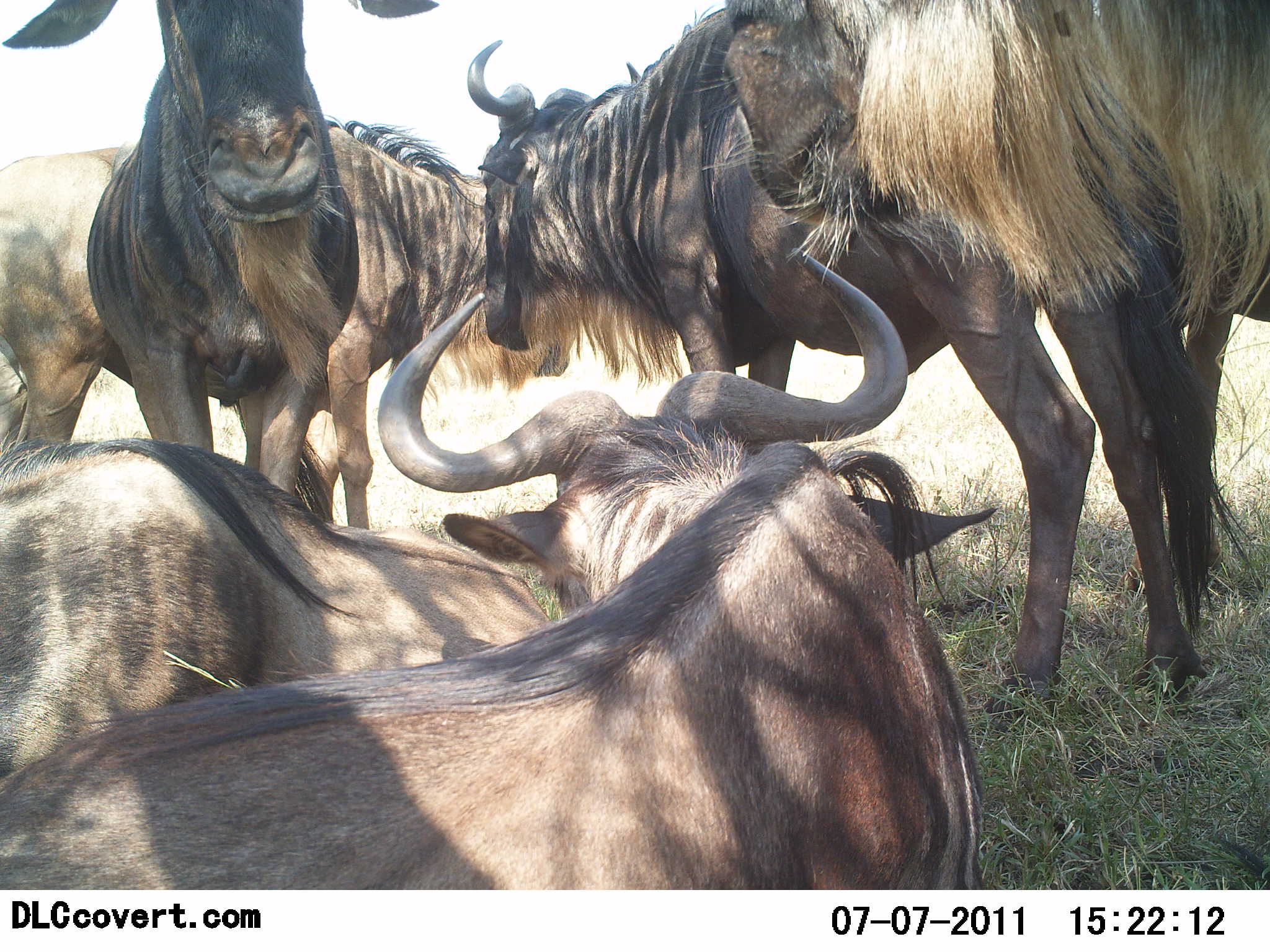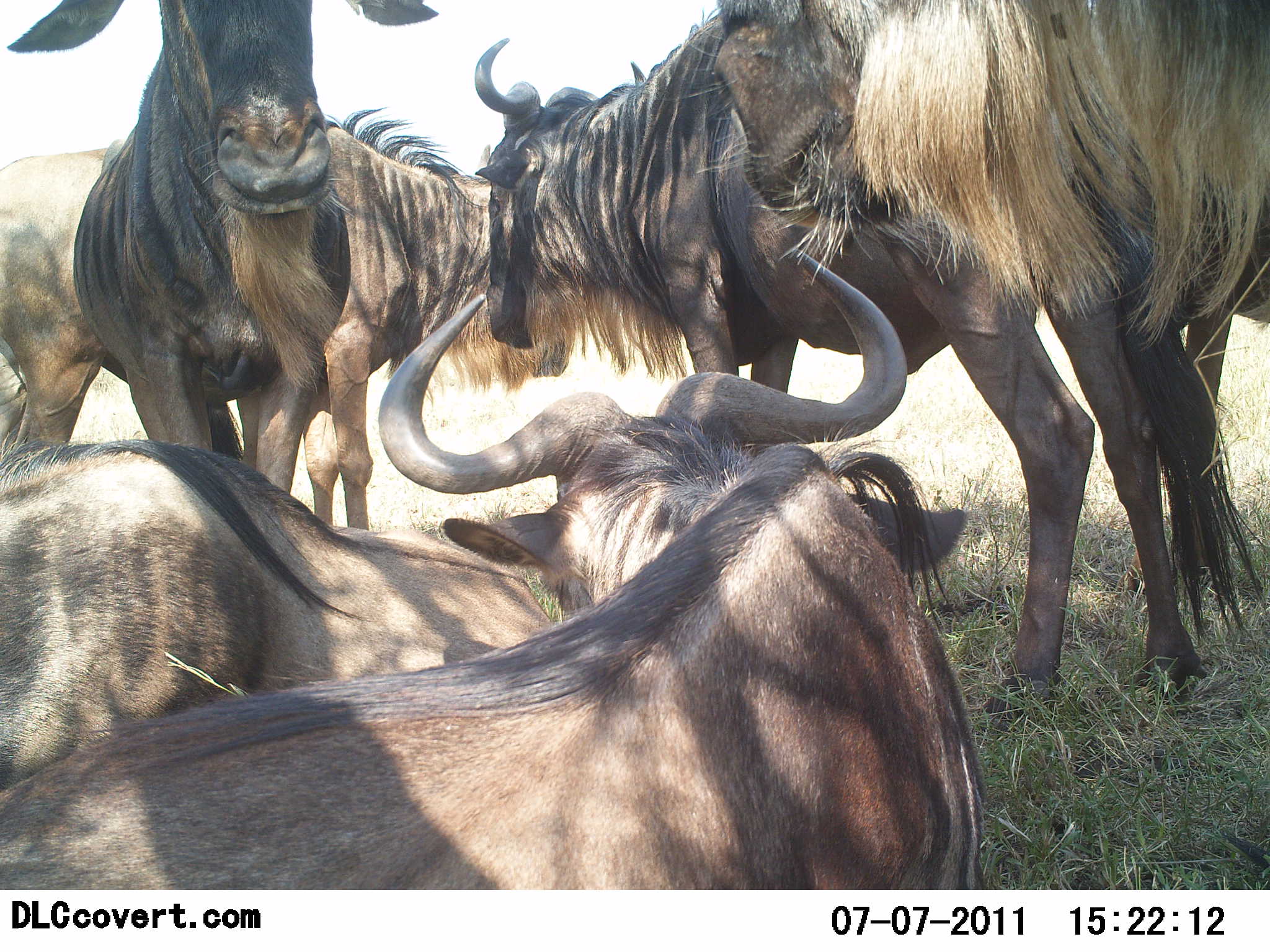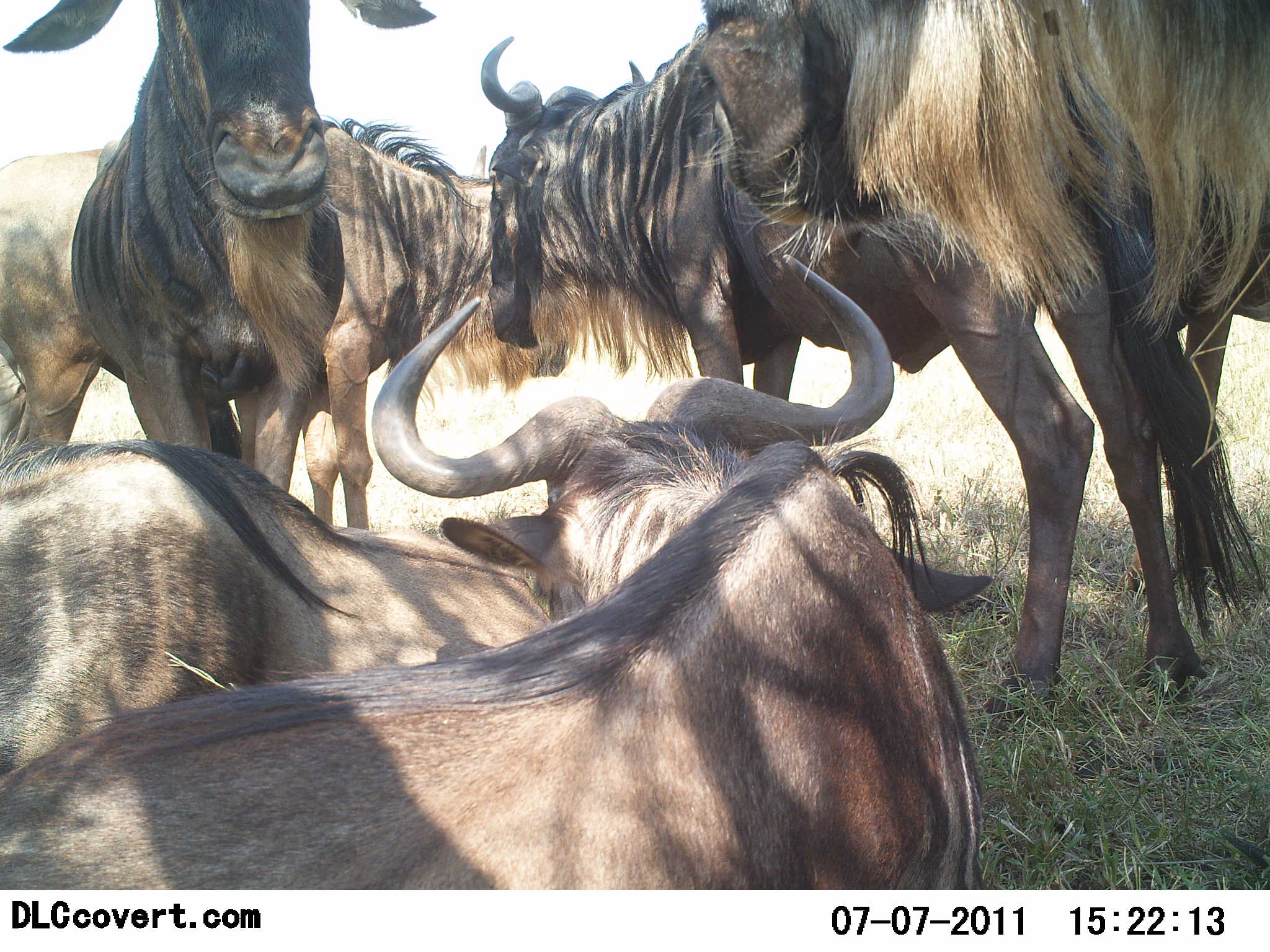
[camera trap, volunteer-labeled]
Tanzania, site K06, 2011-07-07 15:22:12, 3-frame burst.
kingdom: Animalia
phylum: Chordata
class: Mammalia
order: Artiodactyla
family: Bovidae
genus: Connochaetes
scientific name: Connochaetes taurinus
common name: blue wildebeest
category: wildebeest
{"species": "wildebeest (blue wildebeest) (Connochaetes taurinus)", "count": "6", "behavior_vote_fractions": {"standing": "83%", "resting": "58%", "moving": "0%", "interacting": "17%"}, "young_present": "0%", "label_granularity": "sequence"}